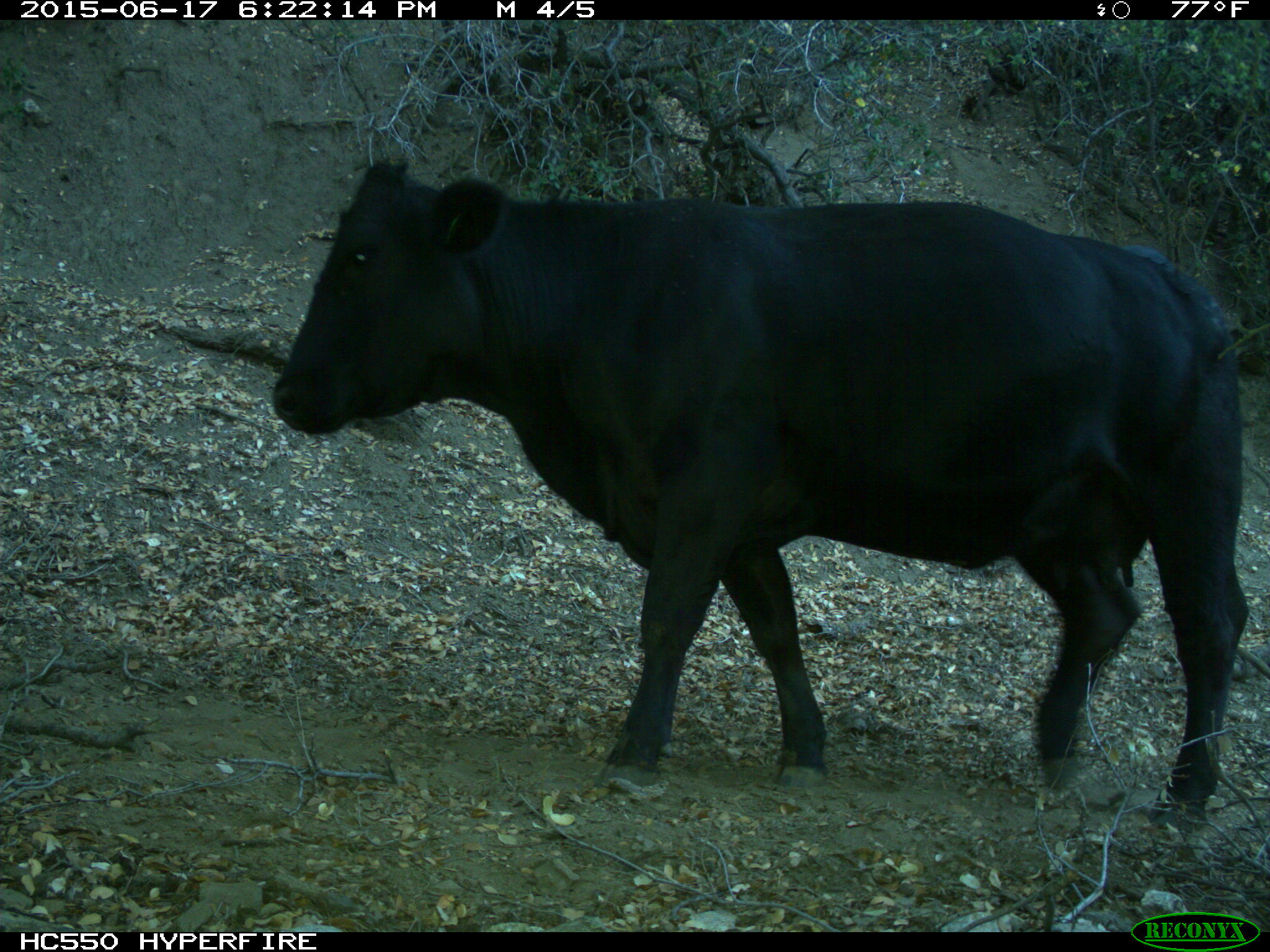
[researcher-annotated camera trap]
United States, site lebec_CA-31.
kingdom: Animalia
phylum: Chordata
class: Mammalia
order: Artiodactyla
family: Bovidae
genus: Bos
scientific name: Bos taurus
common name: domestic cow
Bos taurus (domestic cow).